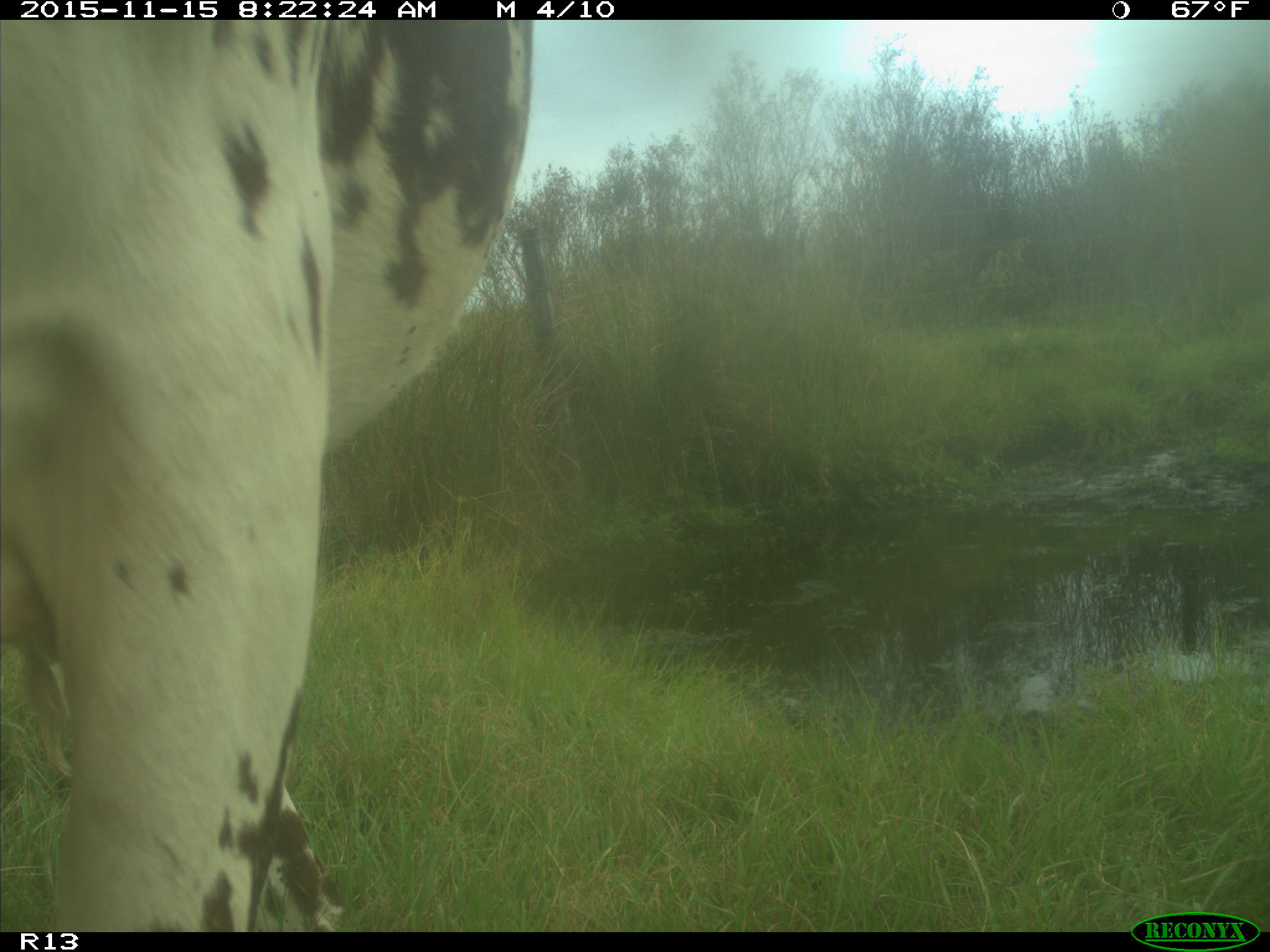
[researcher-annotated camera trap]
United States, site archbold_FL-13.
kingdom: Animalia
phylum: Chordata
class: Mammalia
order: Artiodactyla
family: Bovidae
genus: Bos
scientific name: Bos taurus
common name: domestic cow